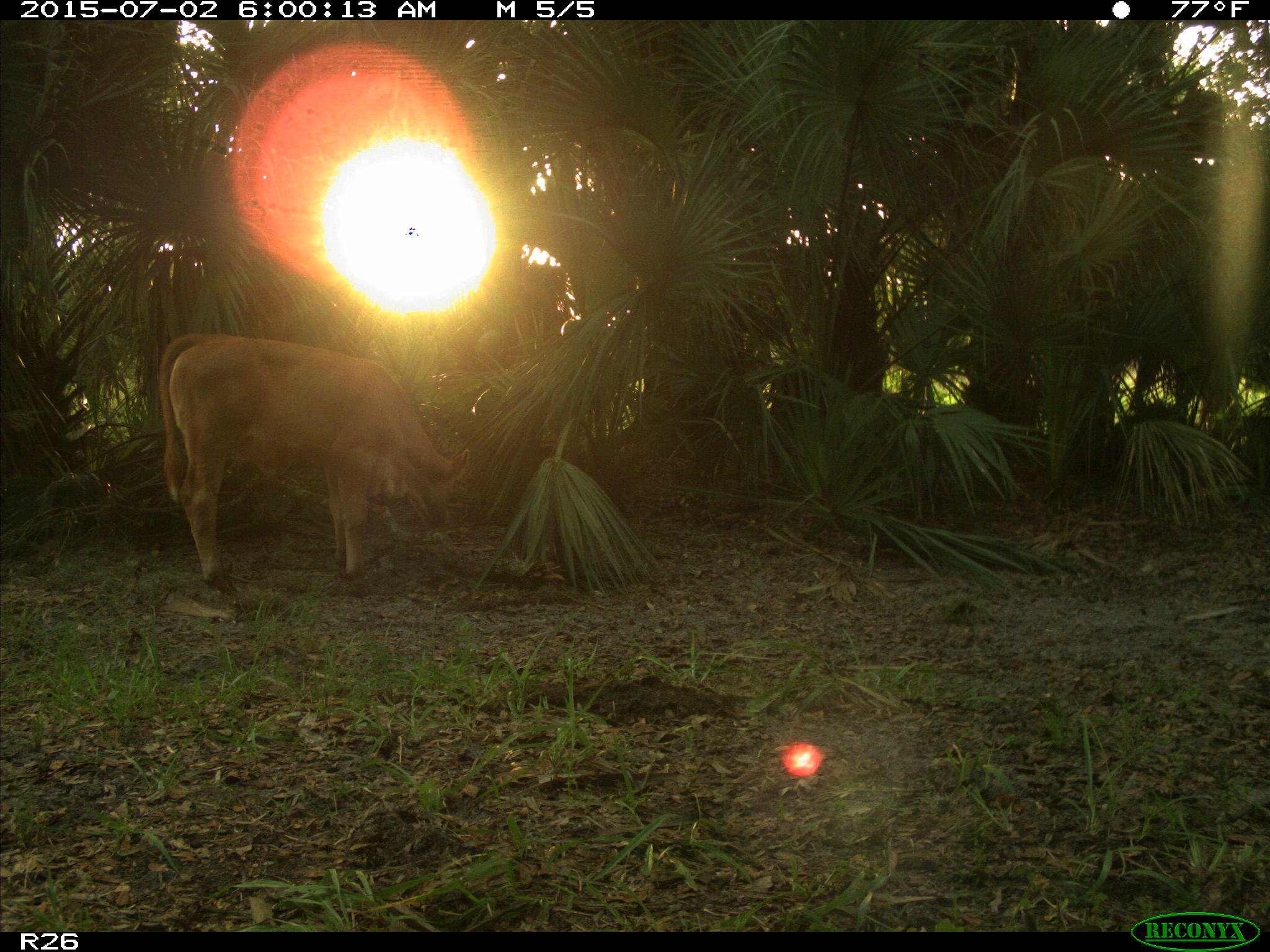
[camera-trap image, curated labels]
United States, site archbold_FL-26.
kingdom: Animalia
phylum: Chordata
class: Mammalia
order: Artiodactyla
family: Bovidae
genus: Bos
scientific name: Bos taurus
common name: domestic cow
Bos taurus (domestic cow).